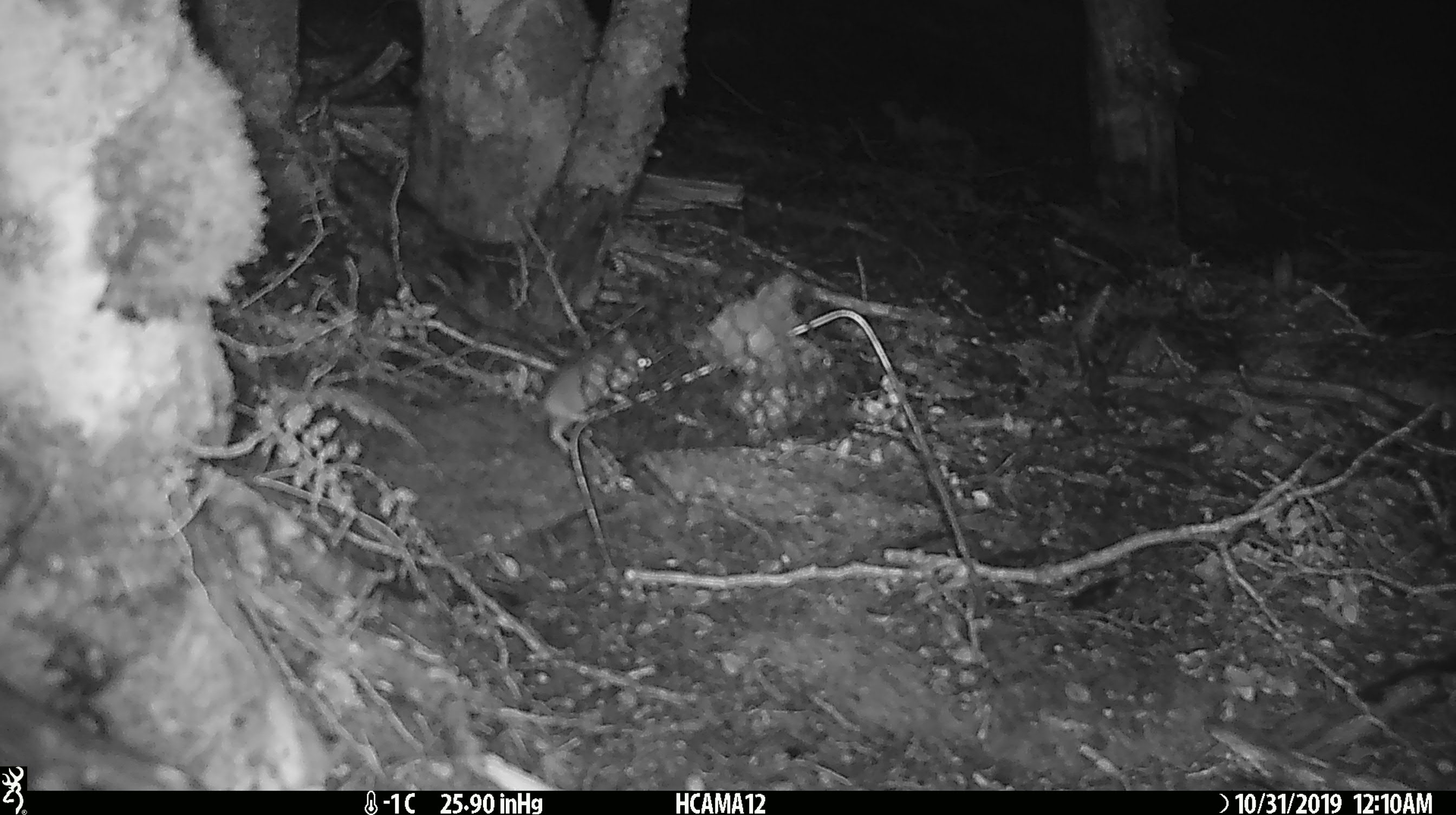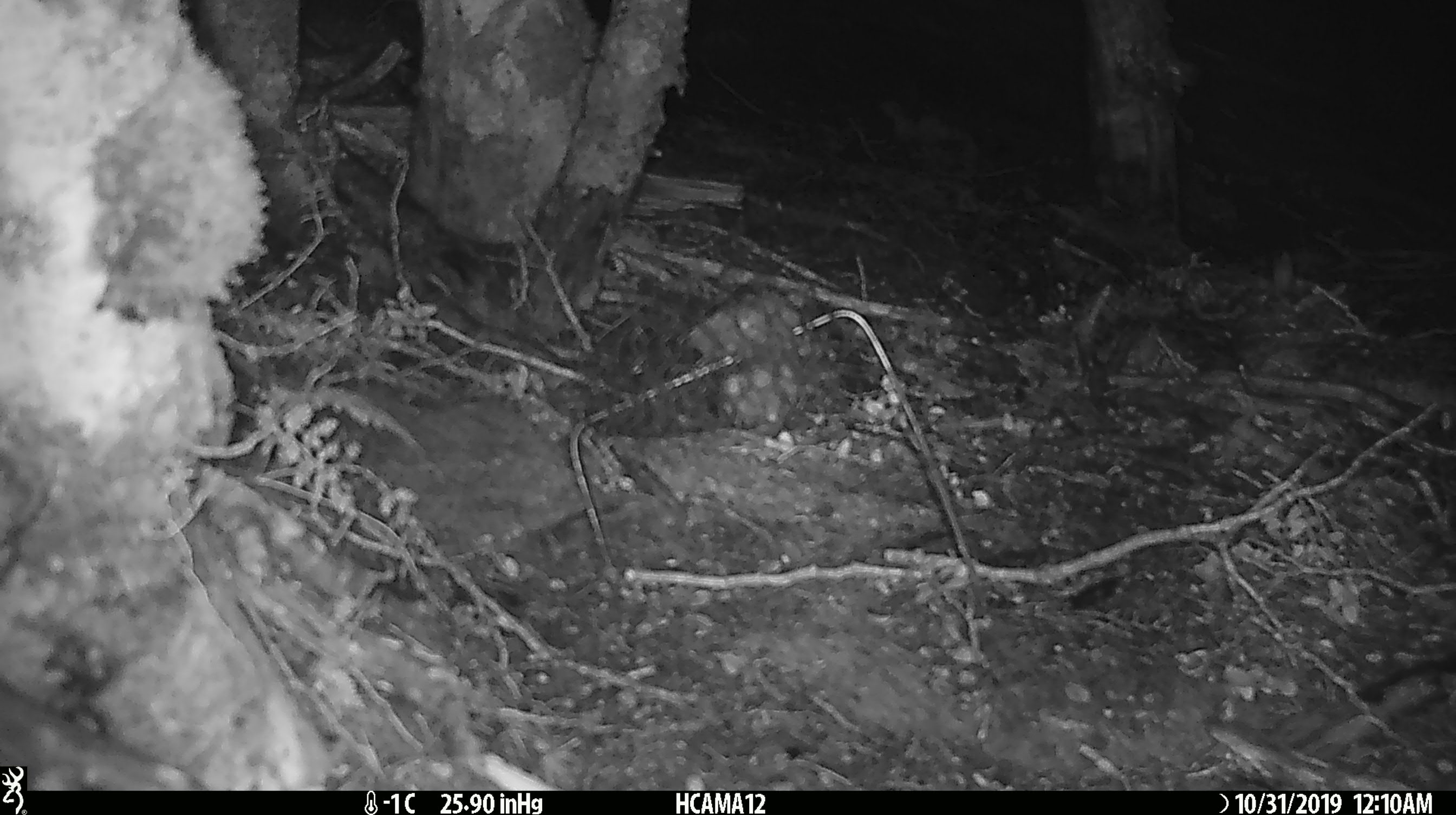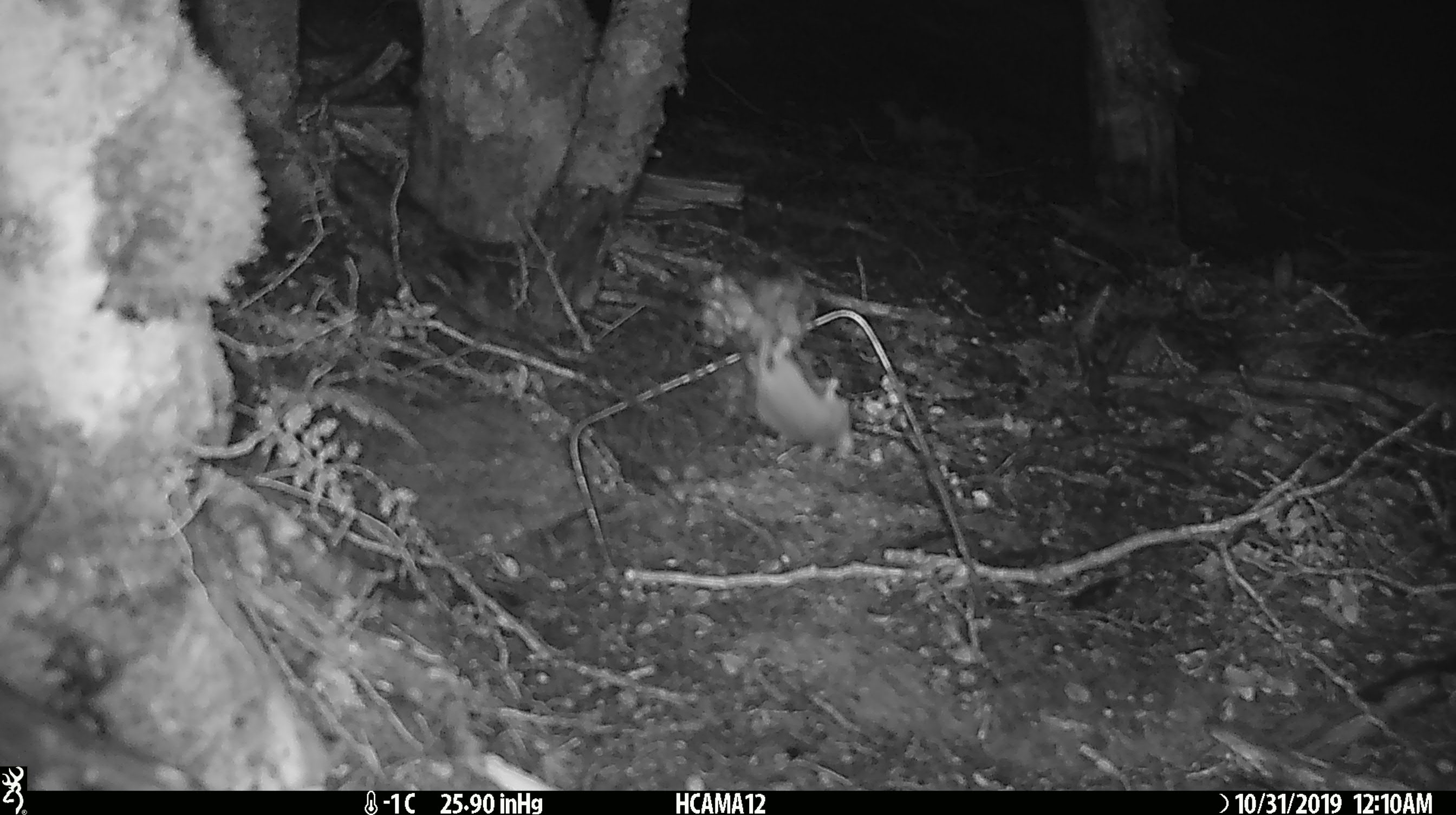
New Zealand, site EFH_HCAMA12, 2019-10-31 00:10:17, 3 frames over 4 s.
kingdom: Animalia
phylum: Chordata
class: Mammalia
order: Rodentia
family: Muridae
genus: Mus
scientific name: Mus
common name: mouse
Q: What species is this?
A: Mouse (Mus).